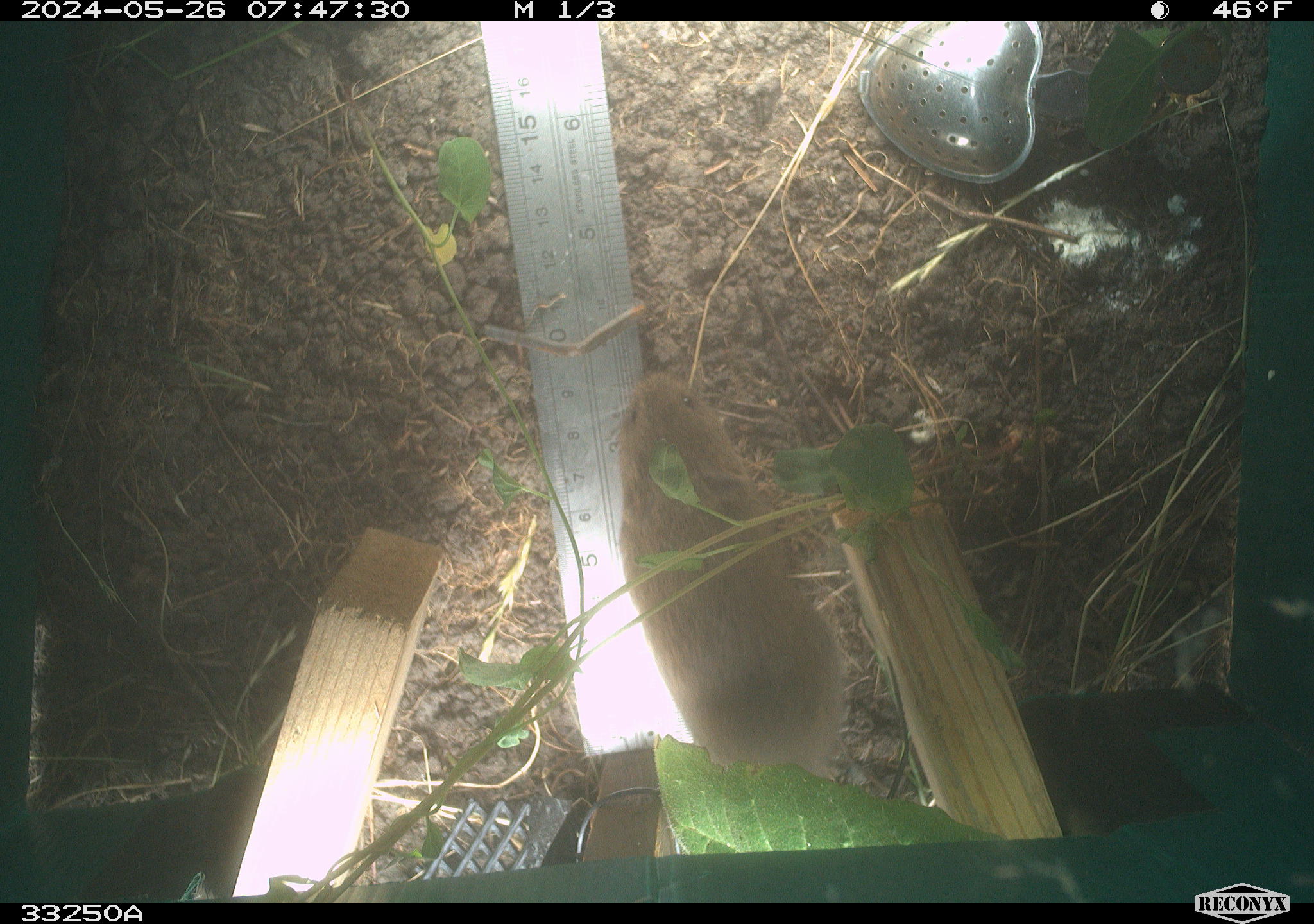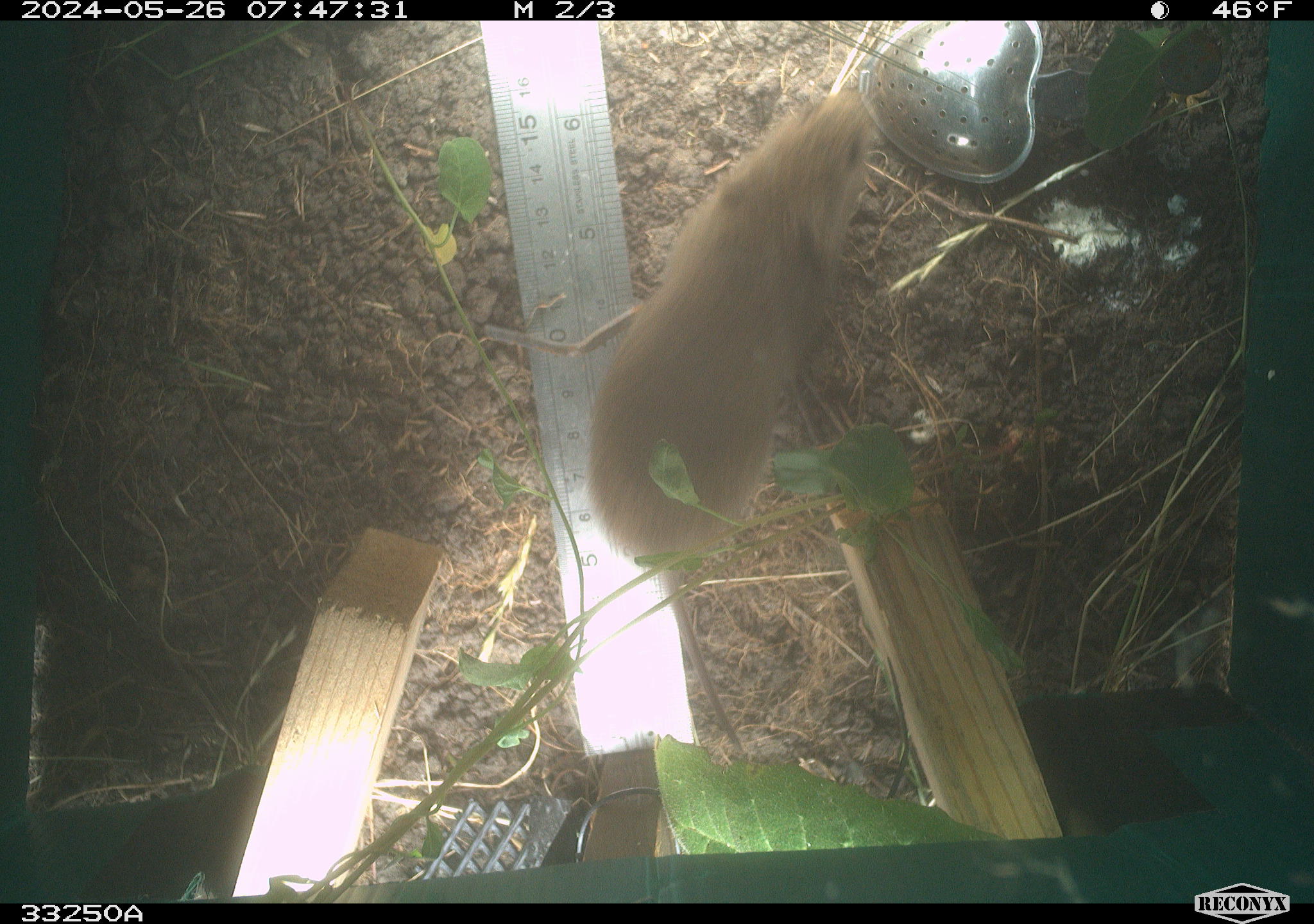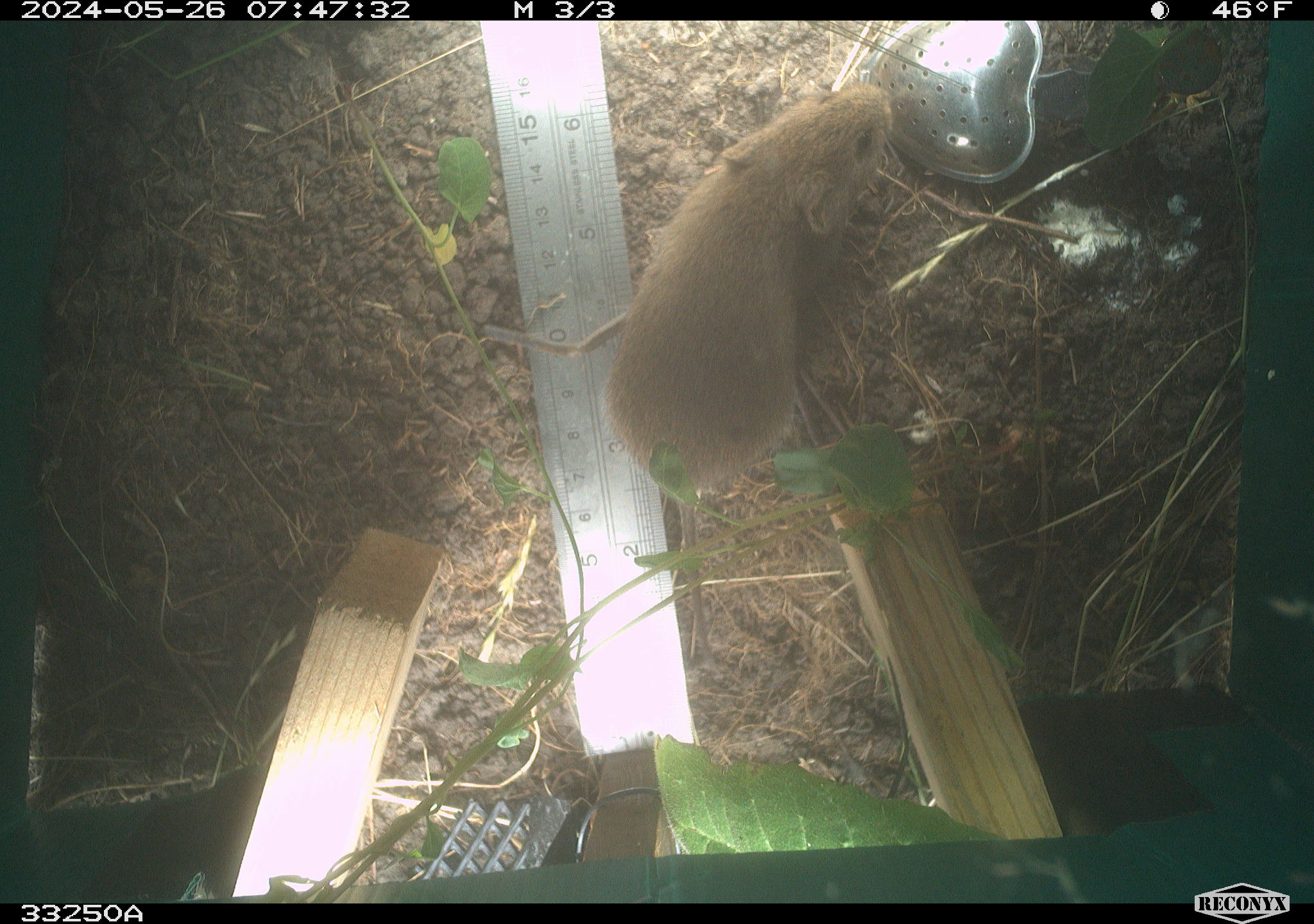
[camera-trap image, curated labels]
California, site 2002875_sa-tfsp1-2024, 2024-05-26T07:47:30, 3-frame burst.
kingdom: Animalia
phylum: Chordata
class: Mammalia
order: Rodentia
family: Cricetidae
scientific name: Arvicolinae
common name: voles, lemmings, and muskrats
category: arvicolinae subfamily